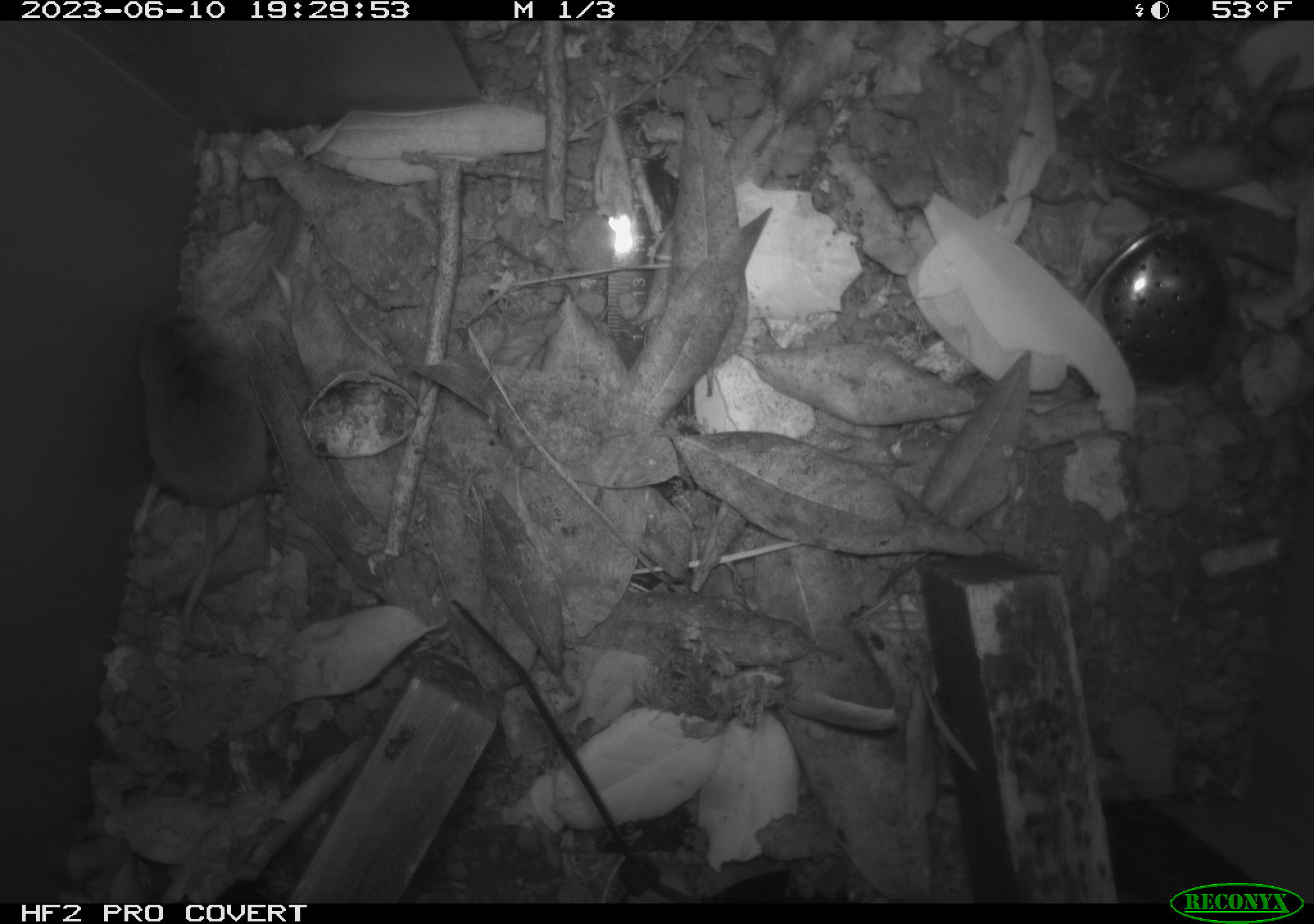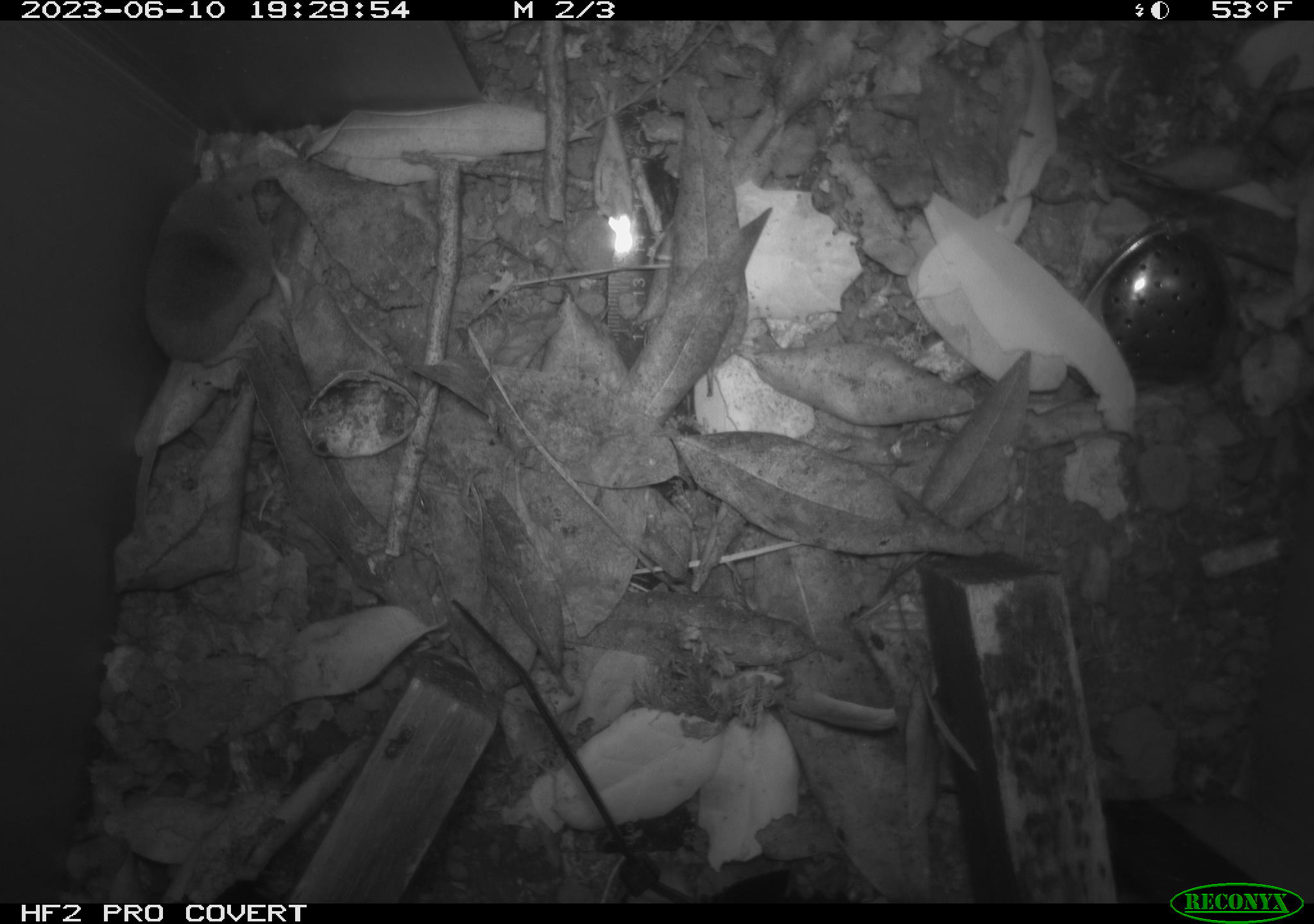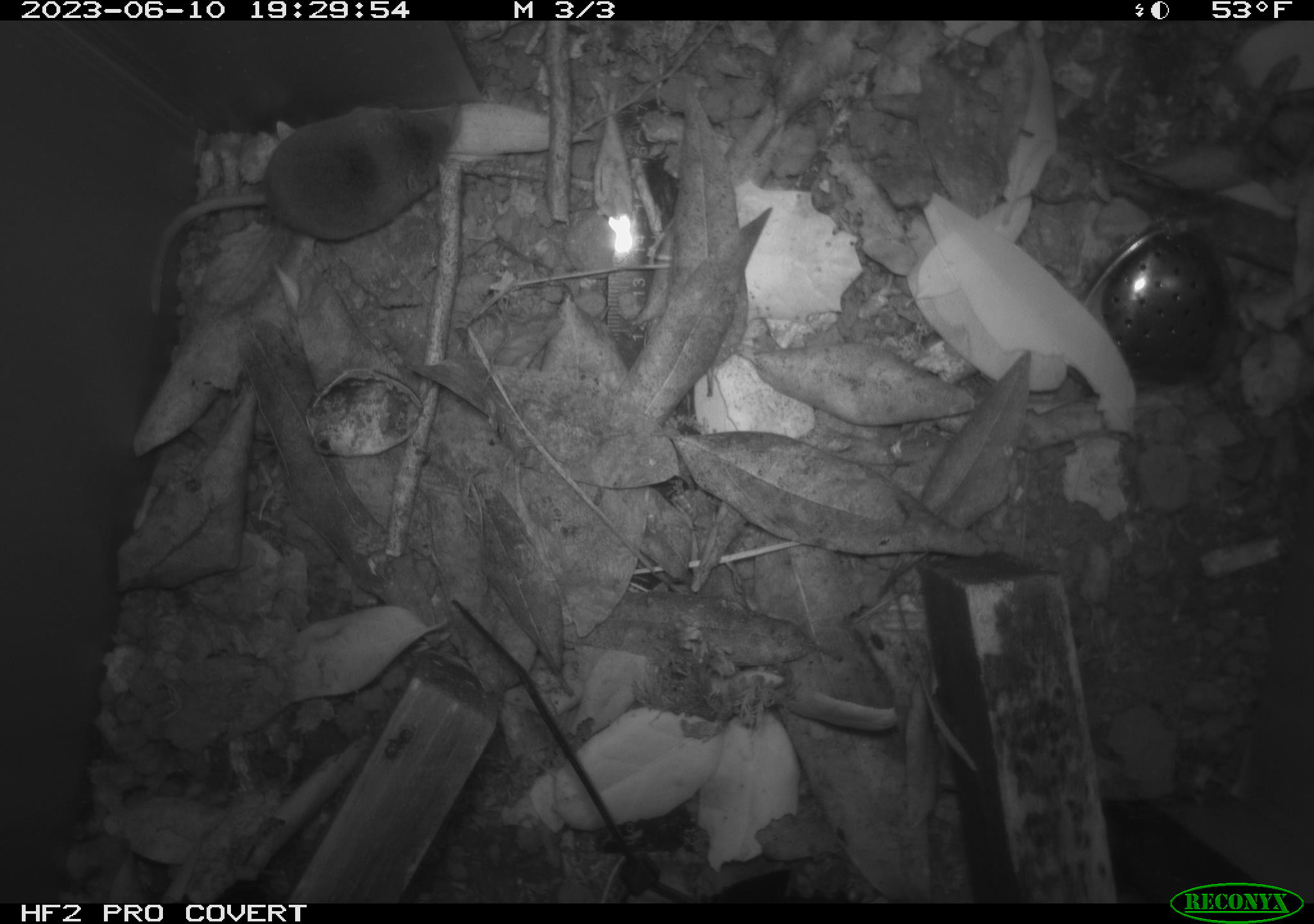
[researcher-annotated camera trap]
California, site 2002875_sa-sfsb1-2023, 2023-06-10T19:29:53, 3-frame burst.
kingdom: Animalia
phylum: Chordata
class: Mammalia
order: Eulipotyphla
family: Soricidae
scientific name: Soricidae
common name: shrews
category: soricidae family